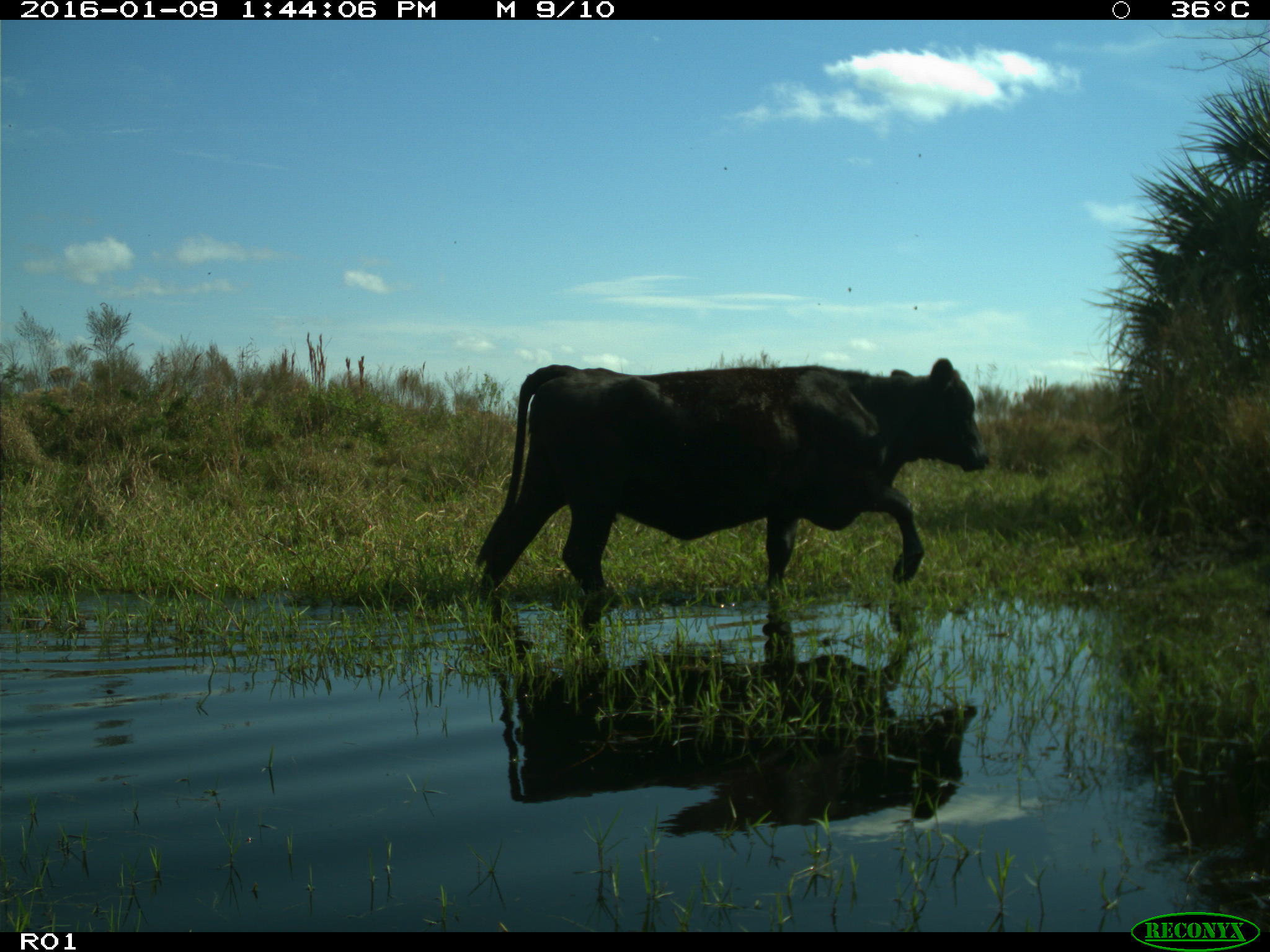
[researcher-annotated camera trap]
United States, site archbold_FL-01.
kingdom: Animalia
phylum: Chordata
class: Mammalia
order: Artiodactyla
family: Bovidae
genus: Bos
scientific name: Bos taurus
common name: domestic cow